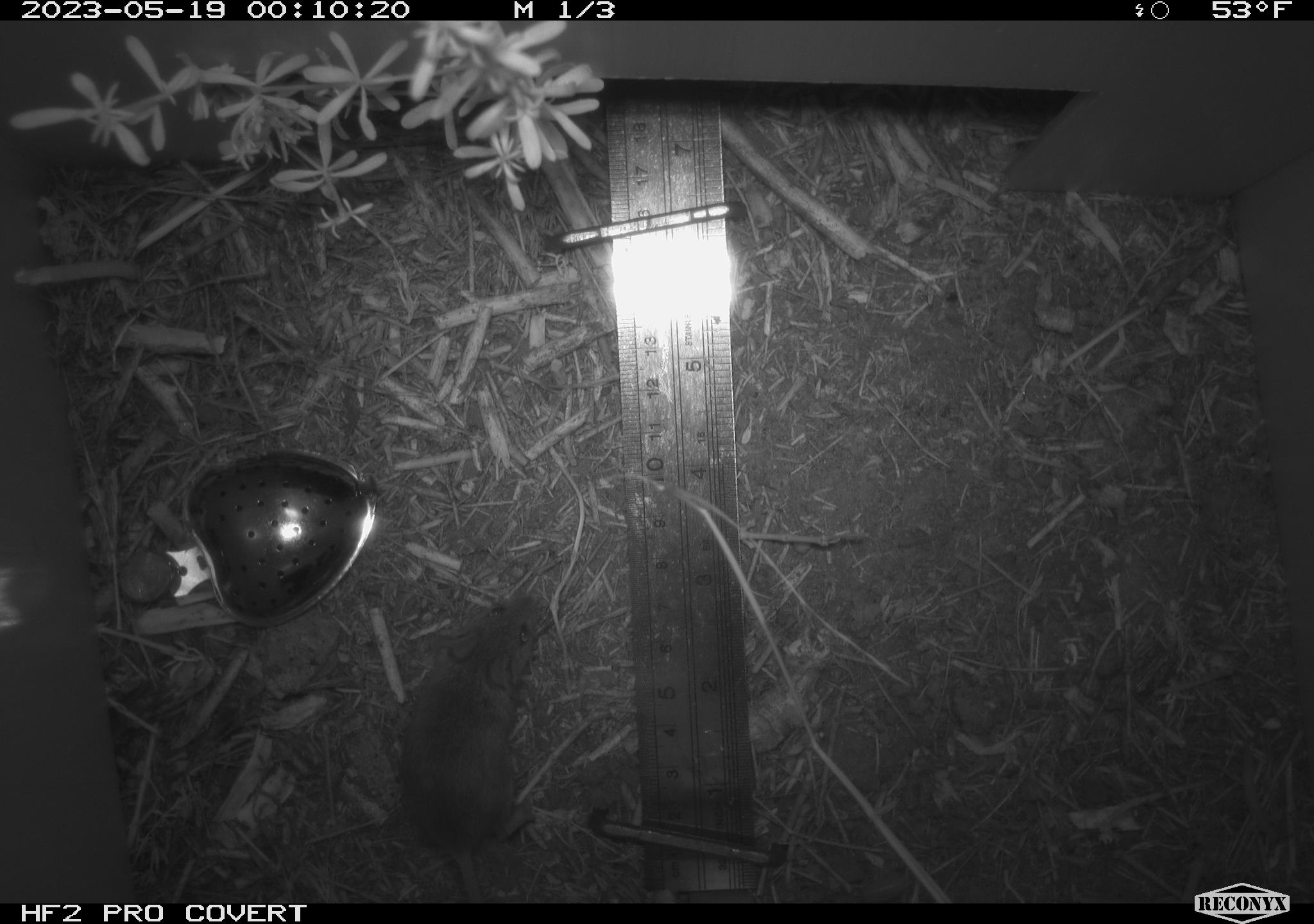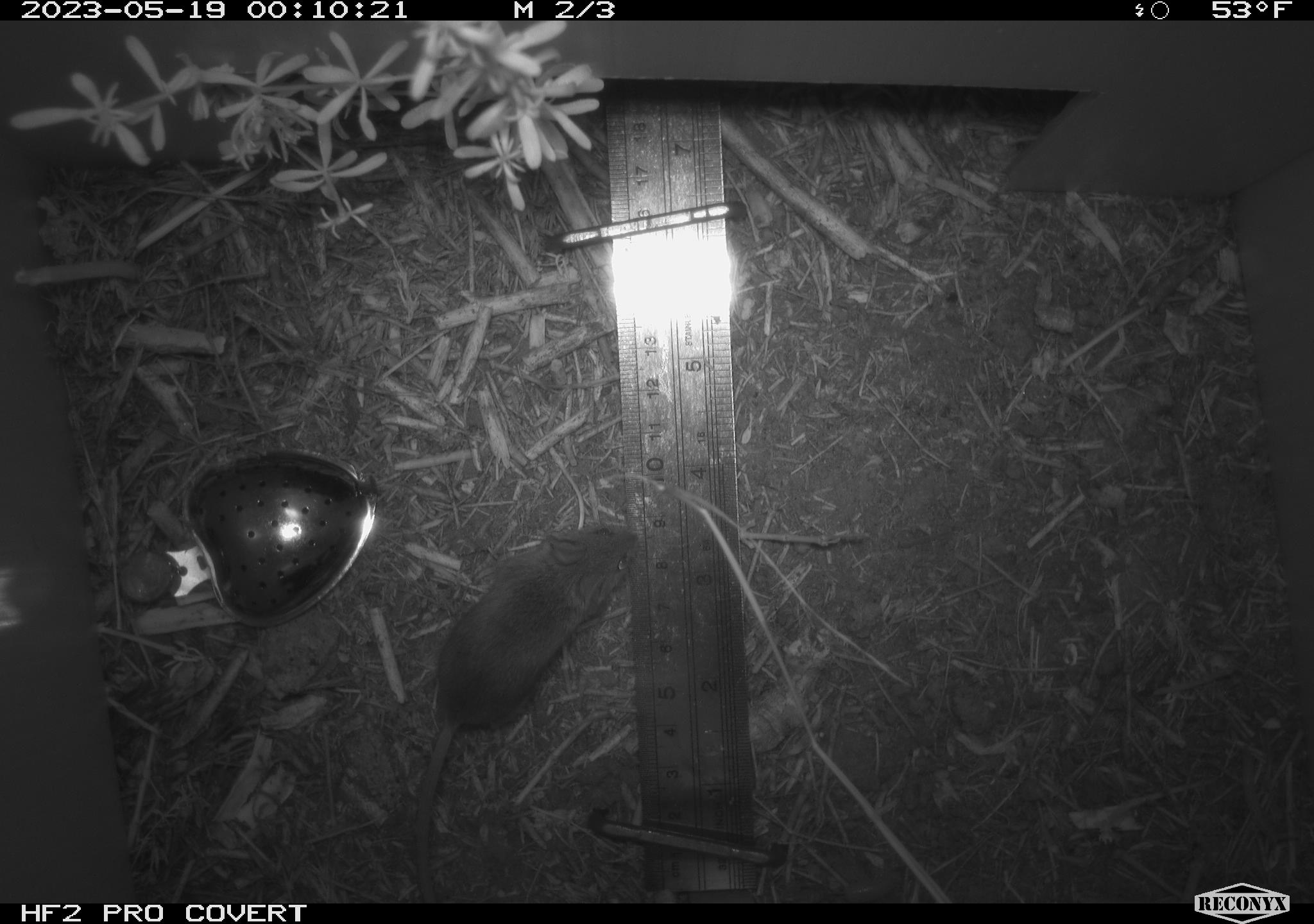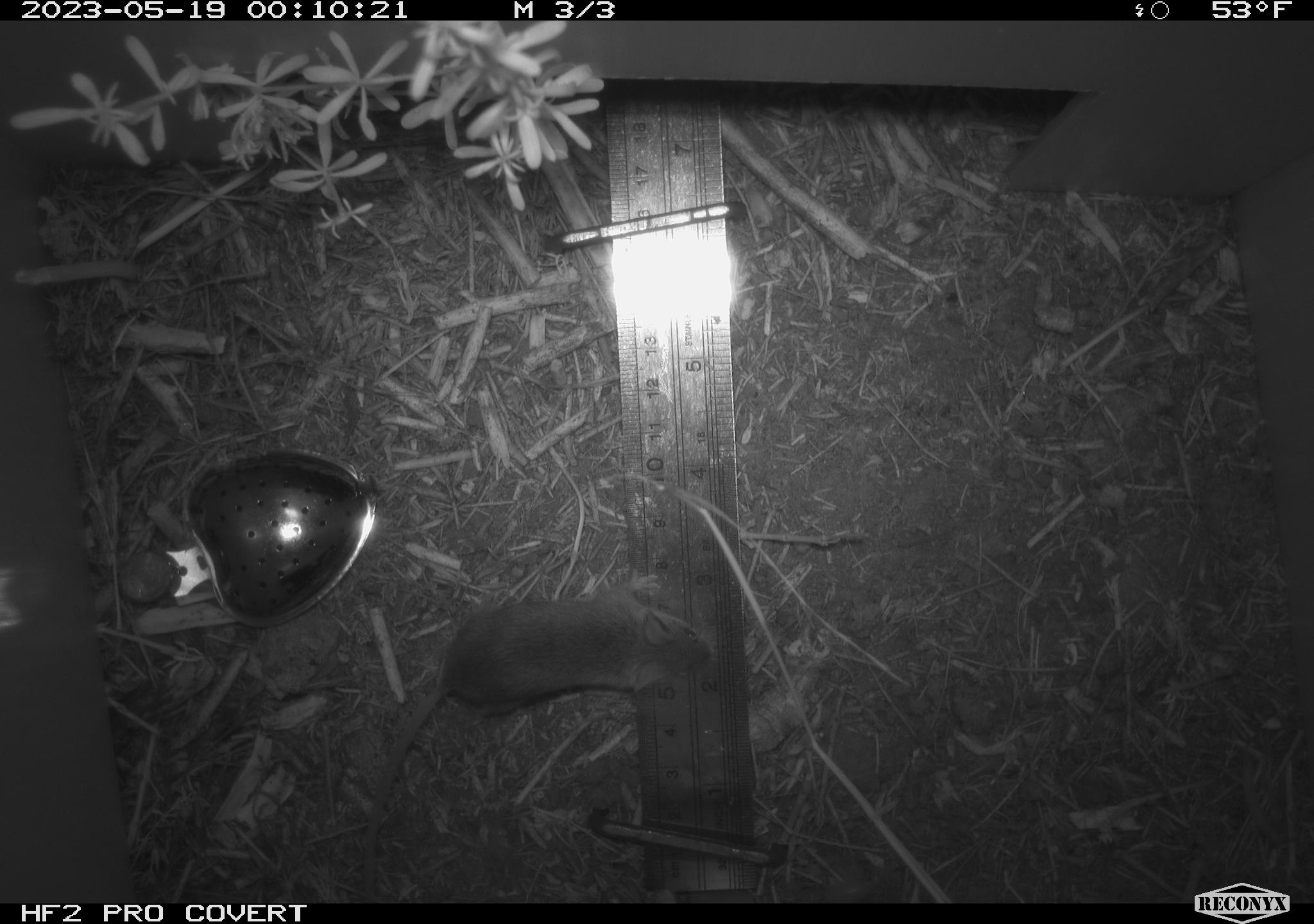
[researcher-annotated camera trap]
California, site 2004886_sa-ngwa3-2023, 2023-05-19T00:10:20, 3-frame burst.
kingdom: Animalia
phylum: Chordata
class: Mammalia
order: Rodentia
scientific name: Rodentia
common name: mouse species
Mouse species (Rodentia).